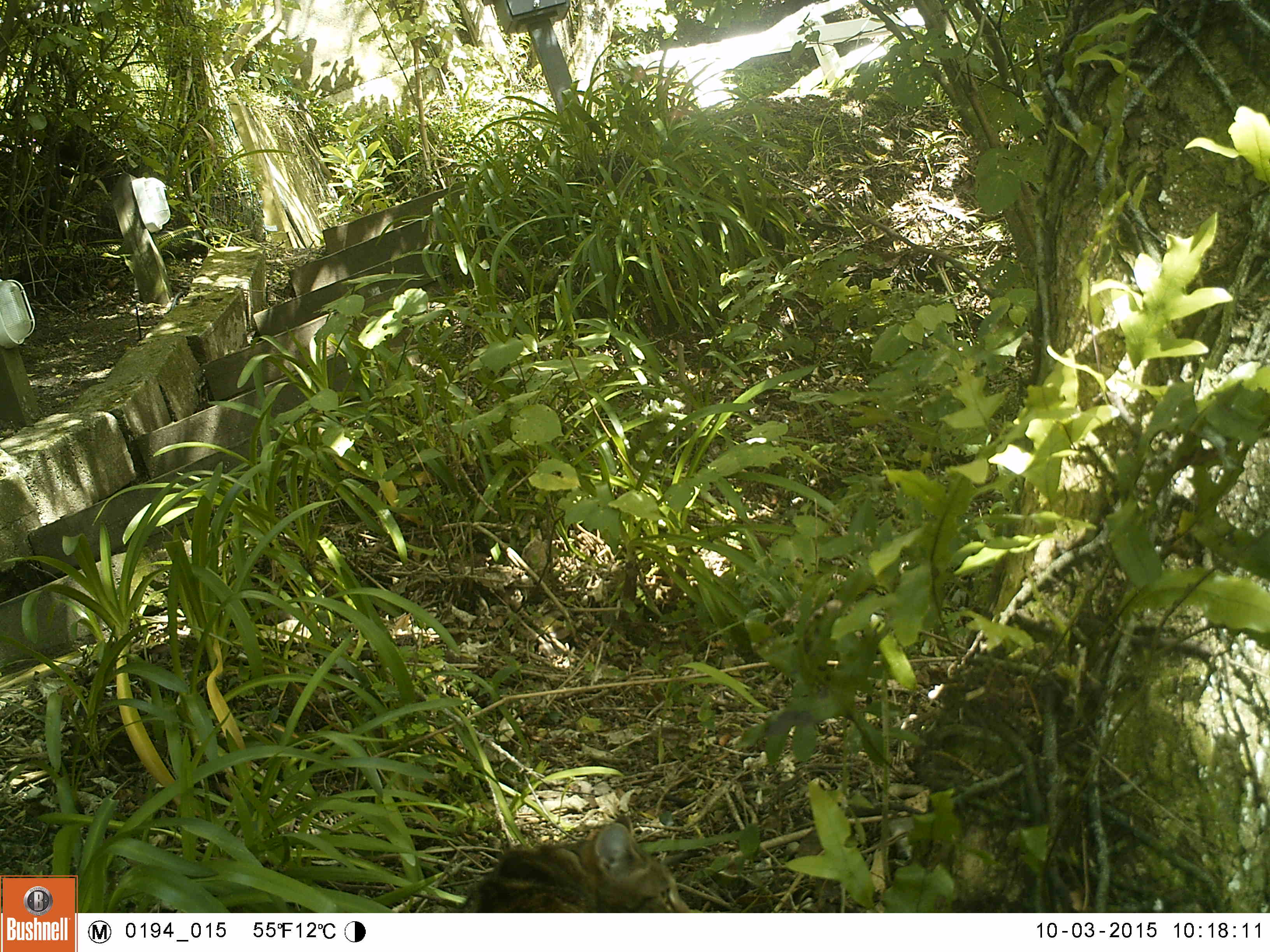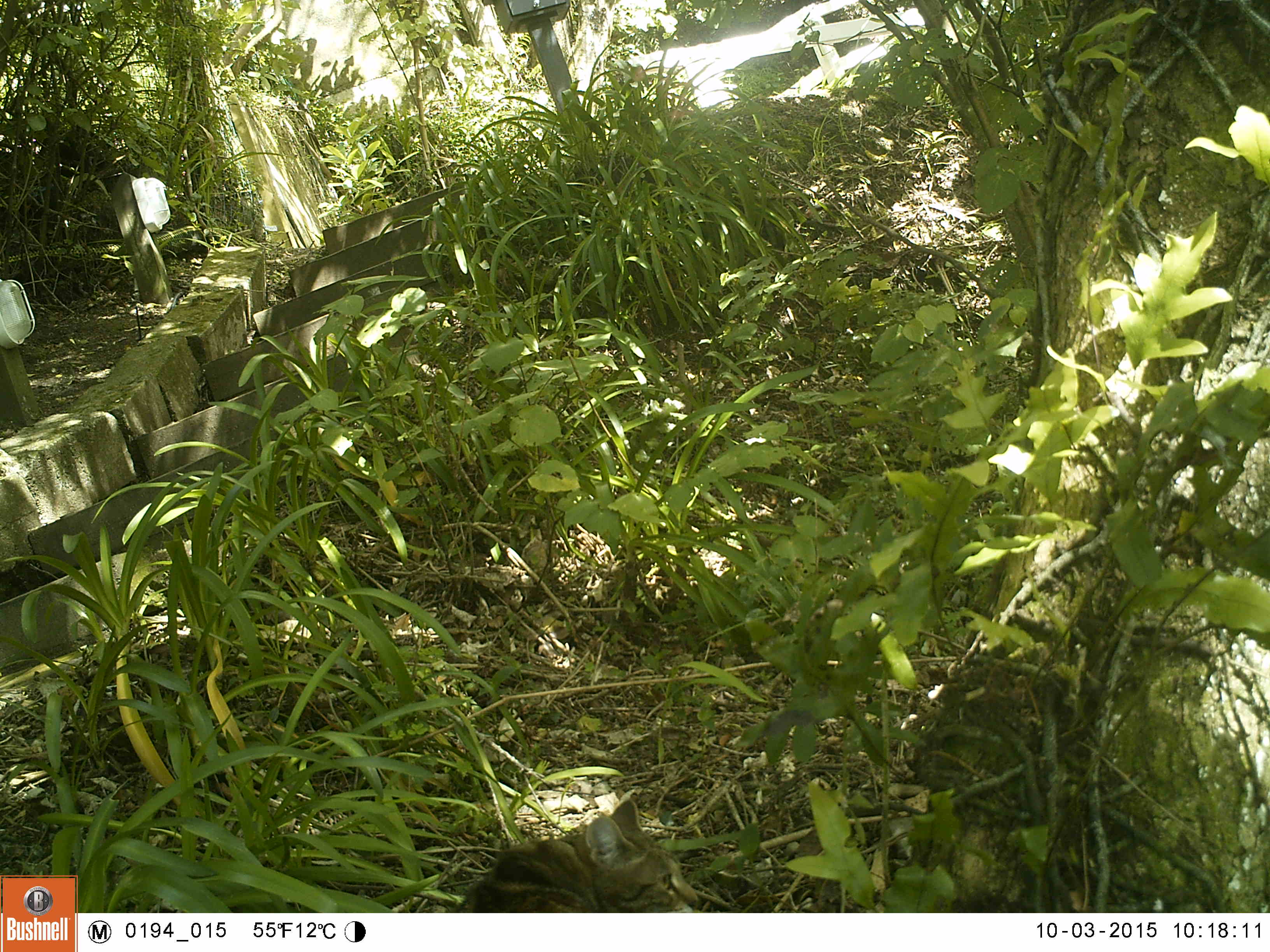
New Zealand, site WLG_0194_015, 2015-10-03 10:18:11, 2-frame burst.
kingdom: Animalia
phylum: Chordata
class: Mammalia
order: Carnivora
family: Felidae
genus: Felis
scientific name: Felis catus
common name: domestic cat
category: cat